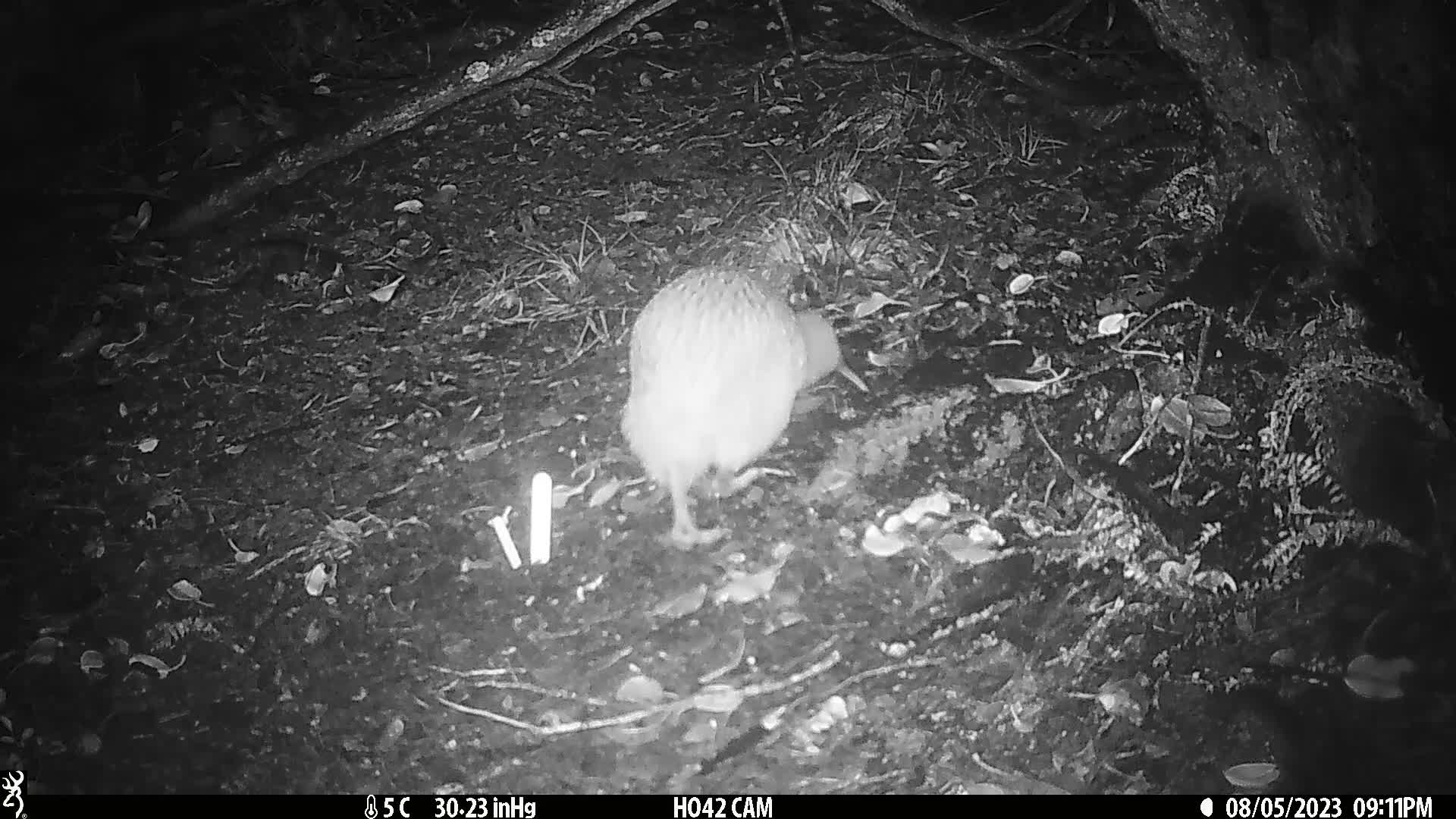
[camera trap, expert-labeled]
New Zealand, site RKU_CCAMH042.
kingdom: Animalia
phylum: Chordata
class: Aves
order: Apterygiformes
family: Apterygidae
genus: Apteryx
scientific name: Apteryx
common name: kiwi